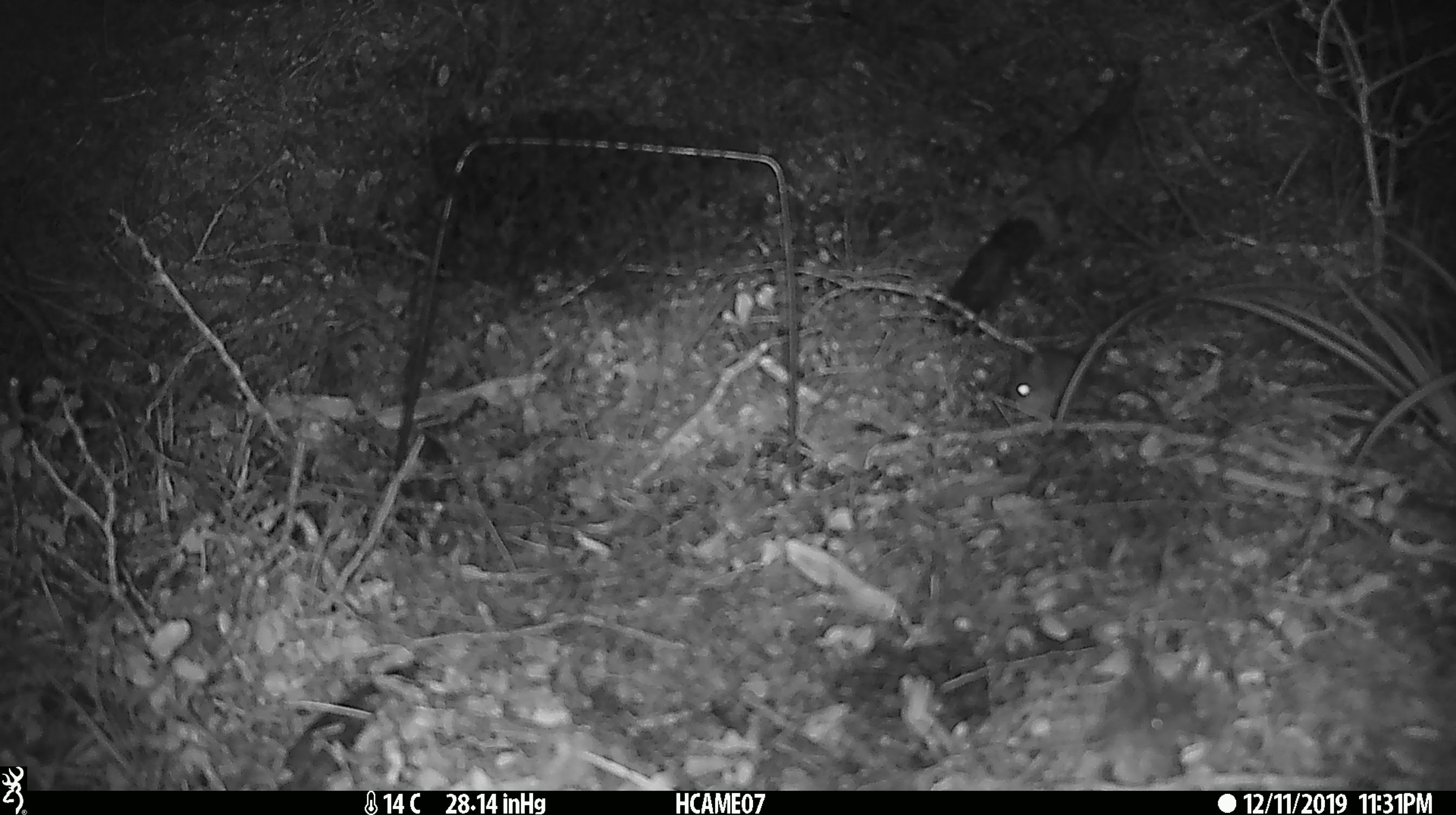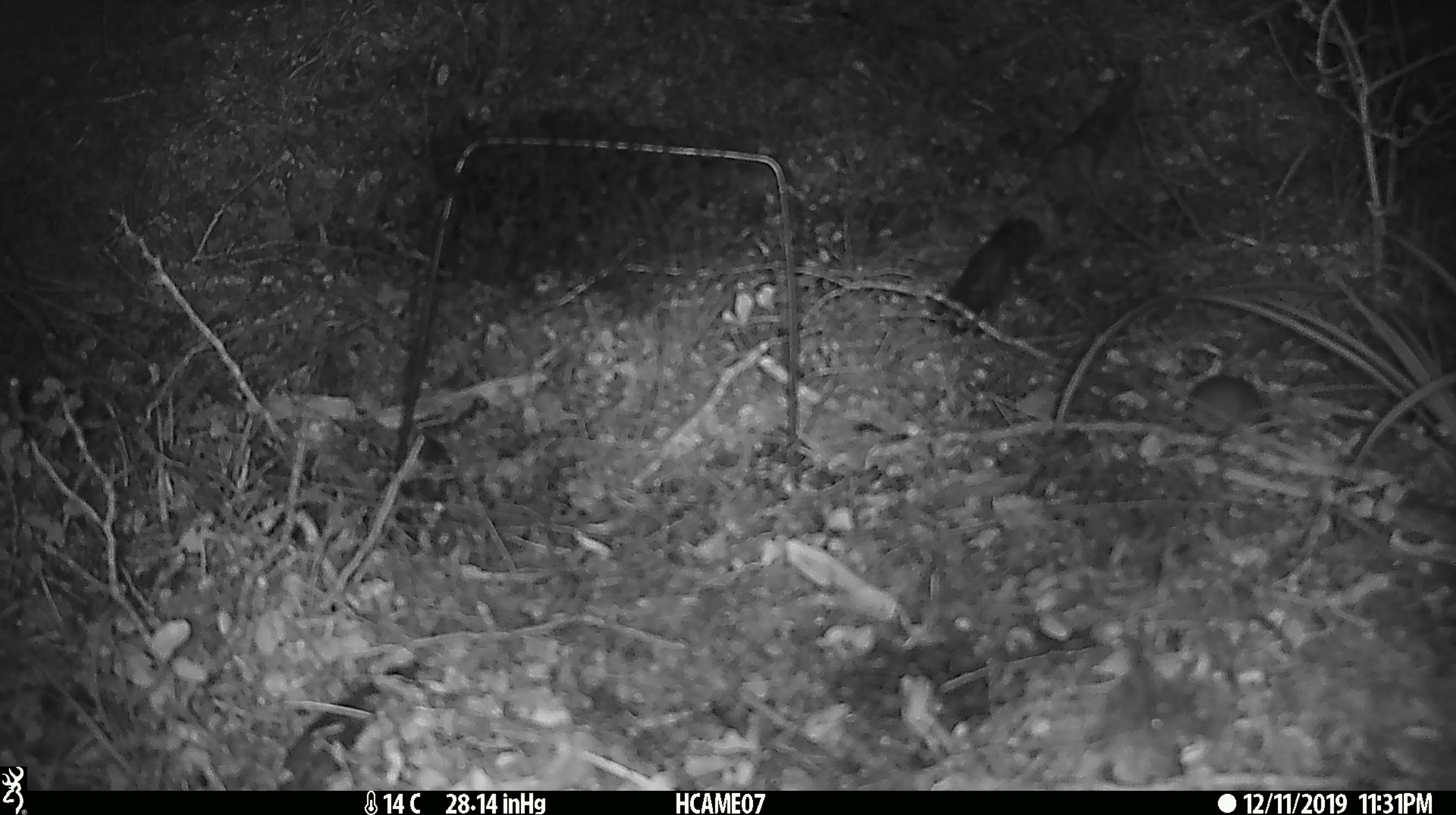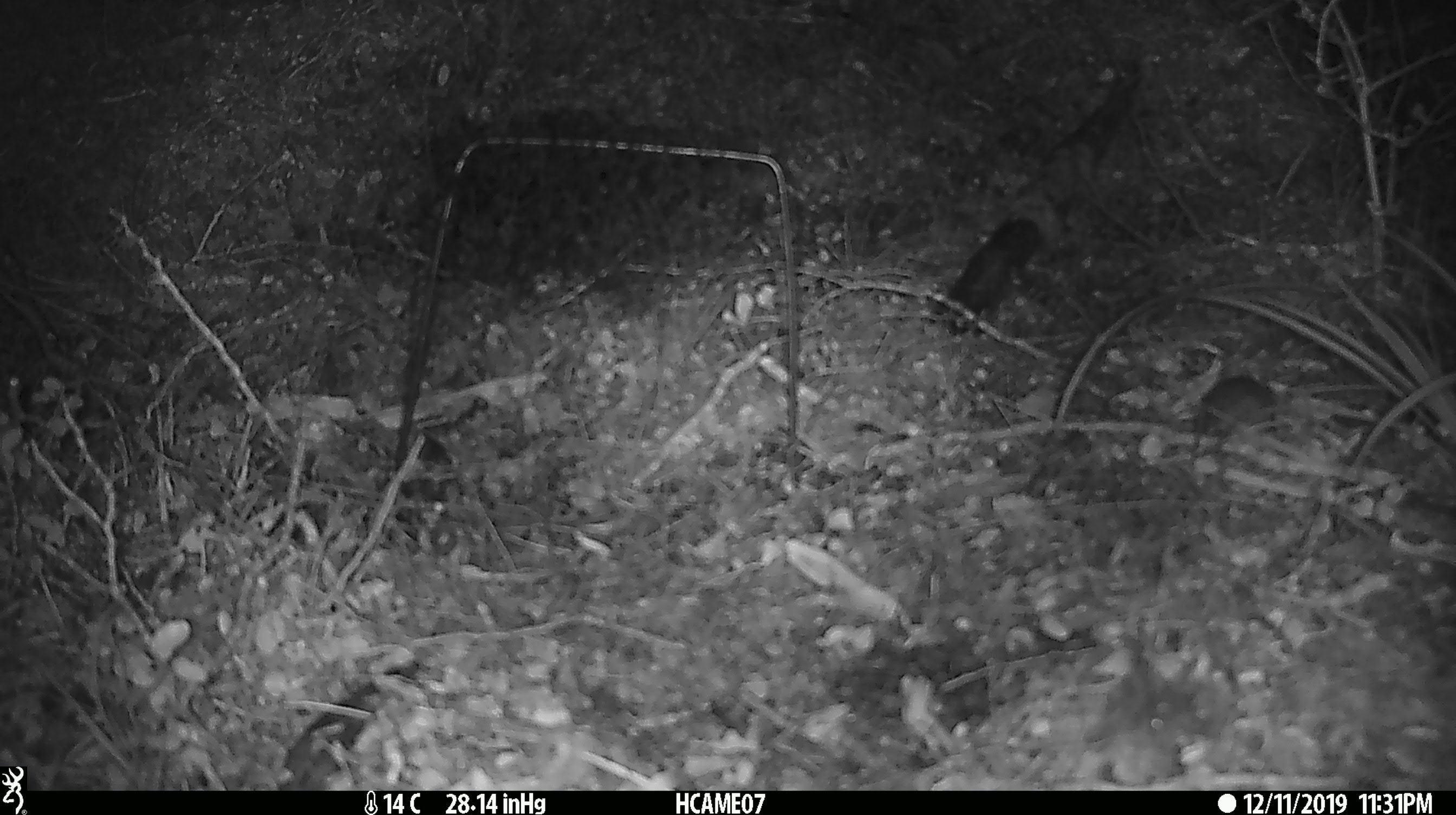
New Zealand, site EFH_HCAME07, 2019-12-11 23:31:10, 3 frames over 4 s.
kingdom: Animalia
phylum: Chordata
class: Mammalia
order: Rodentia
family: Muridae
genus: Mus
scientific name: Mus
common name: mouse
Mouse (Mus).